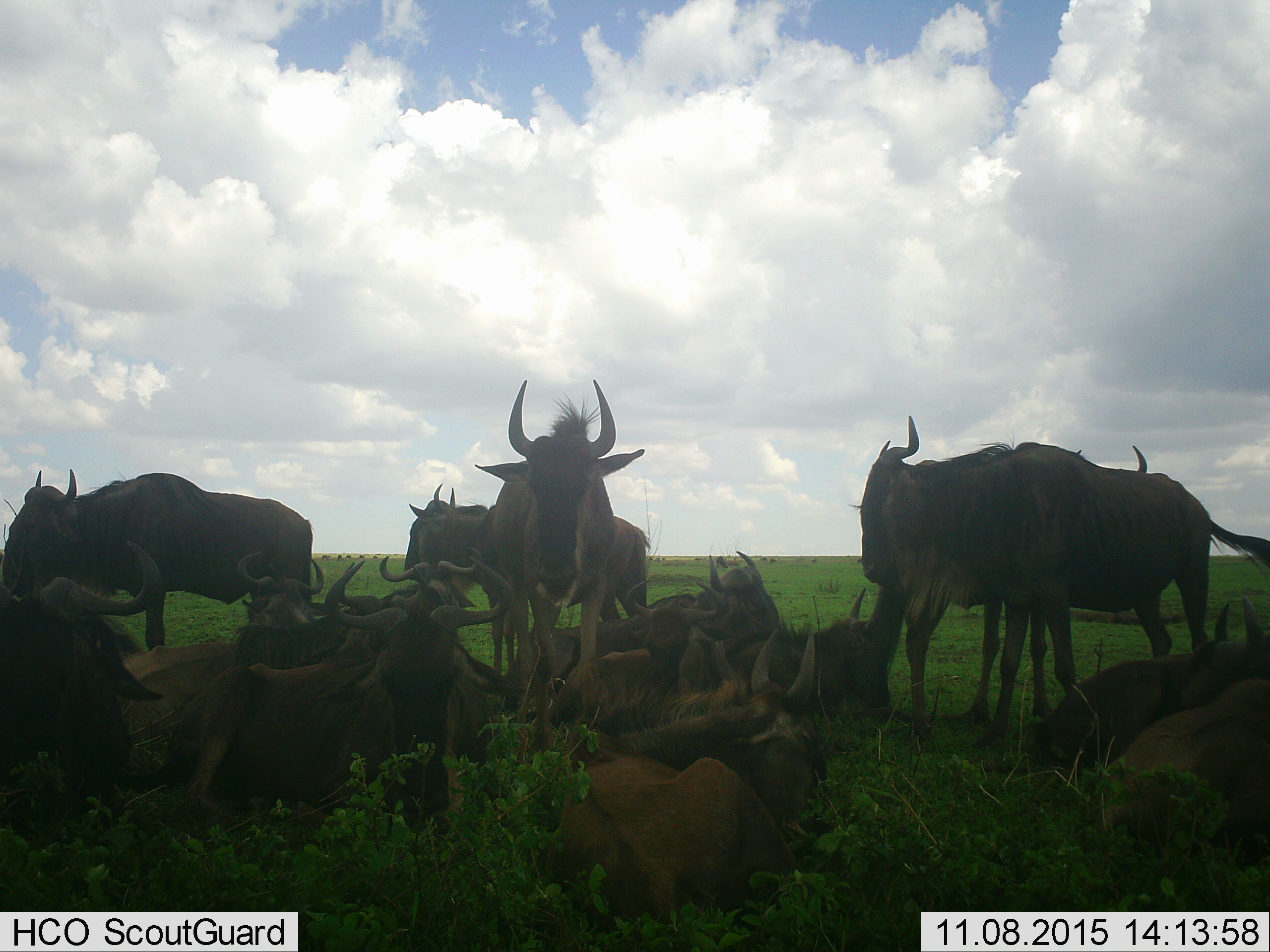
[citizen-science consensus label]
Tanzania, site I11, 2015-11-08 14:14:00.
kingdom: Animalia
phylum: Chordata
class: Mammalia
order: Artiodactyla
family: Bovidae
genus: Connochaetes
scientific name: Connochaetes taurinus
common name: blue wildebeest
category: wildebeest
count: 11-50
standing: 100%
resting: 100%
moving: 10%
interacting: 30%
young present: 40%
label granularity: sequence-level